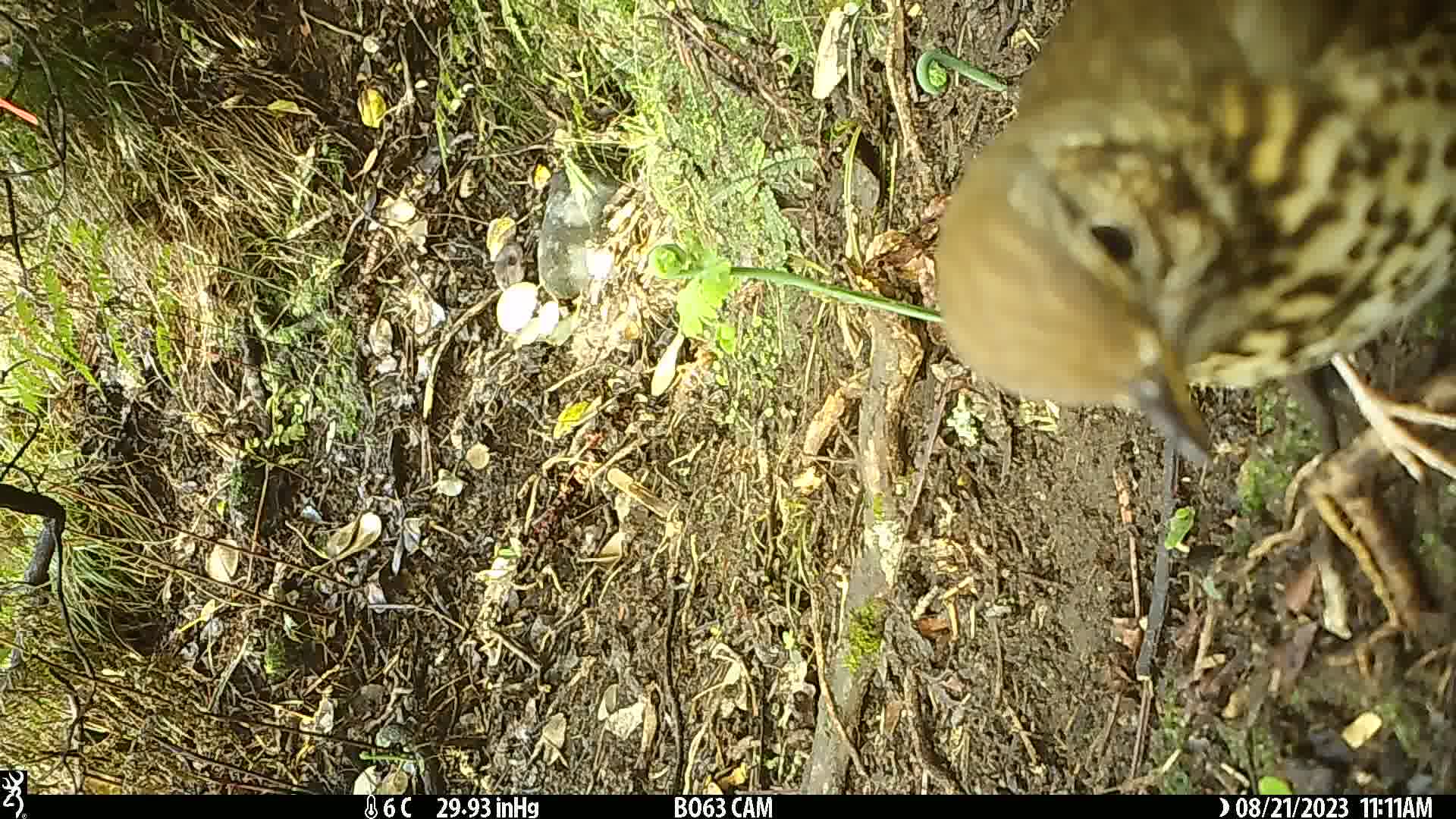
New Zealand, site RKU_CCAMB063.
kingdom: Animalia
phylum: Chordata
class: Aves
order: Passeriformes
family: Turdidae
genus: Turdus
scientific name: Turdus philomelos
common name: song thrush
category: thrush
Thrush (song thrush) (Turdus philomelos).